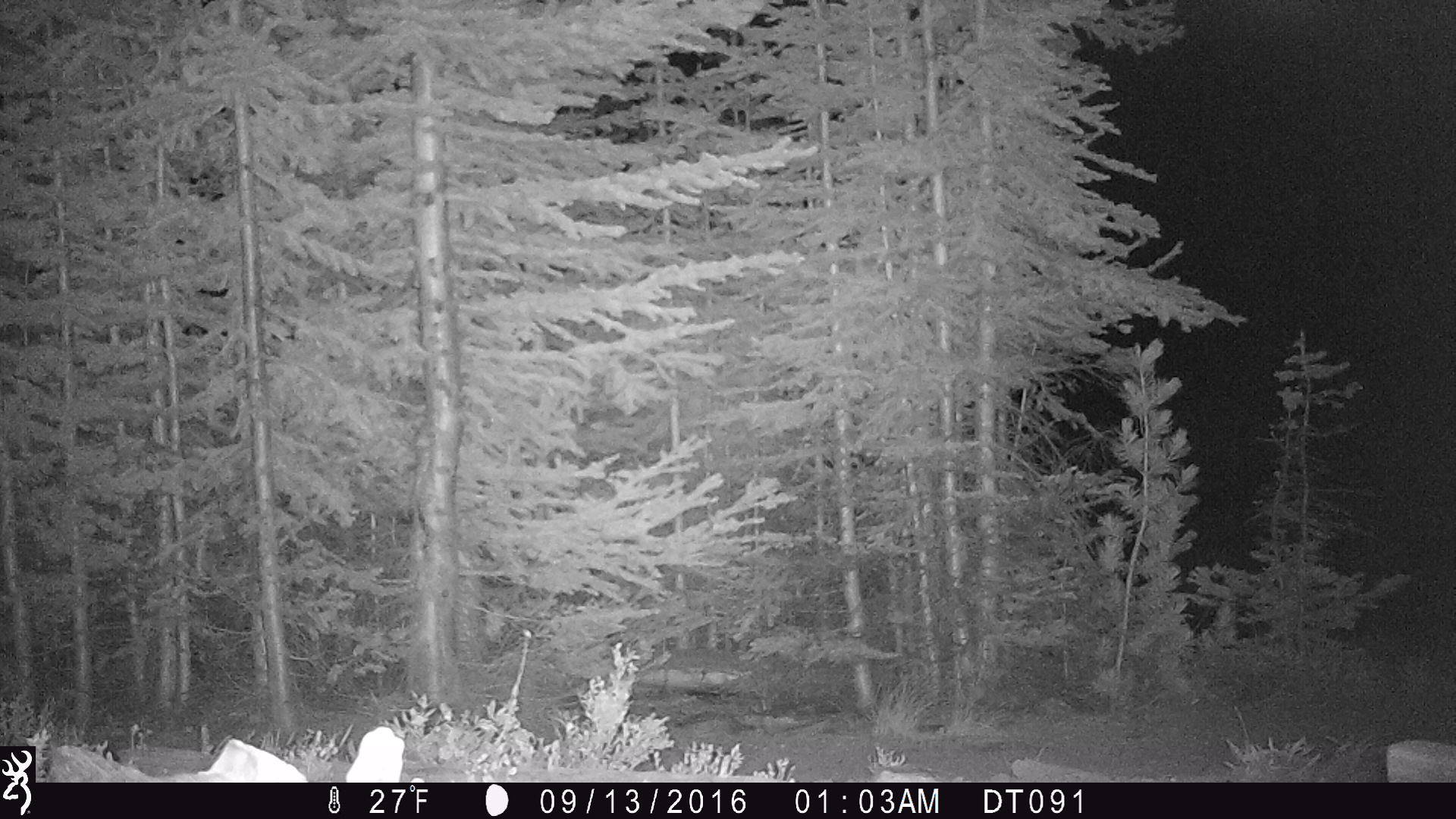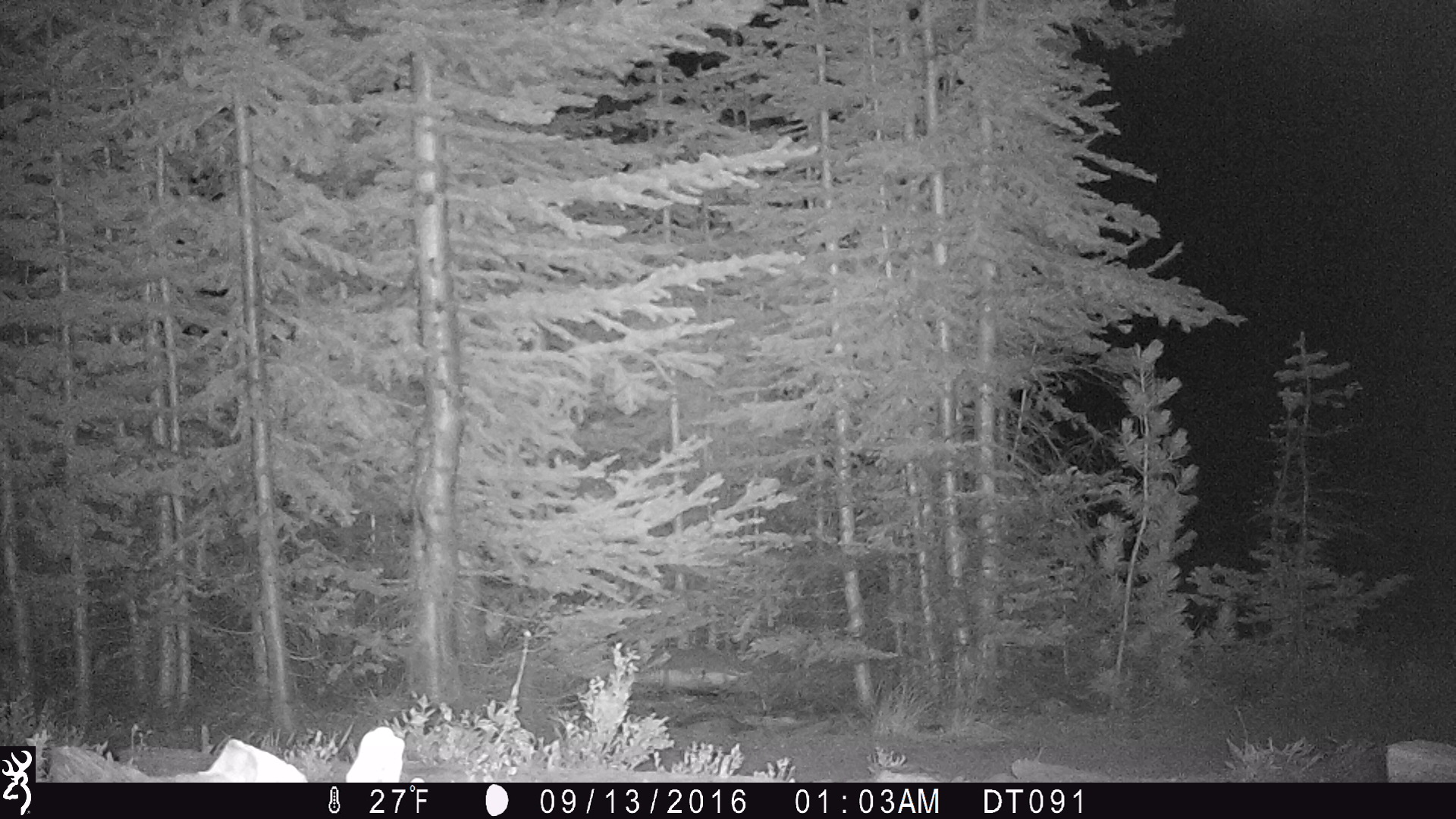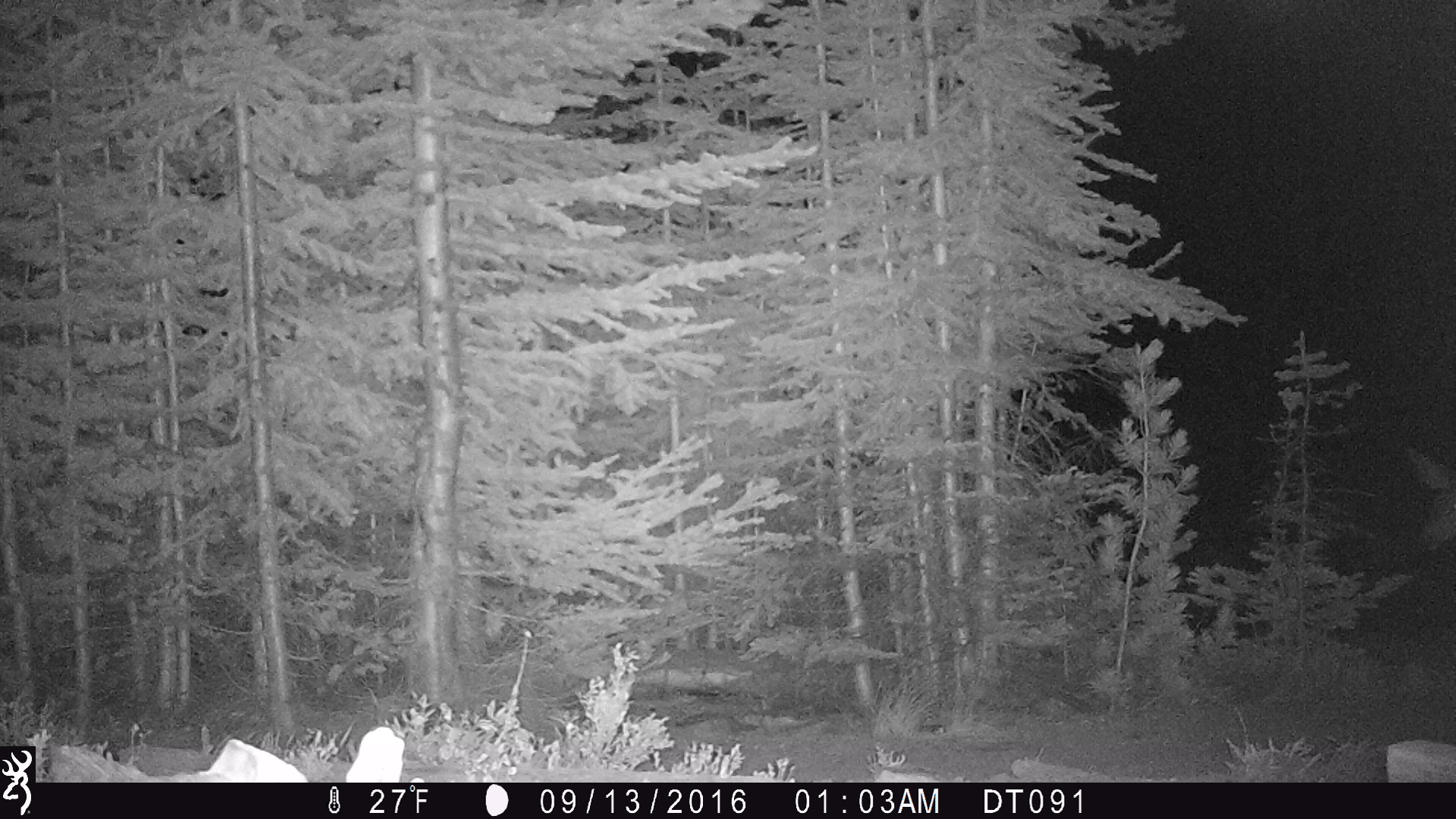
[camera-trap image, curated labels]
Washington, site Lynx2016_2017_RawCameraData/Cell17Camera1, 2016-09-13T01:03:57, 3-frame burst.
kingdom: Animalia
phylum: Chordata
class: Mammalia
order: Artiodactyla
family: Cervidae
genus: Odocoileus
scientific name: Odocoileus hemionus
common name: mule deer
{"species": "Odocoileus hemionus (mule deer)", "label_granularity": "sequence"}